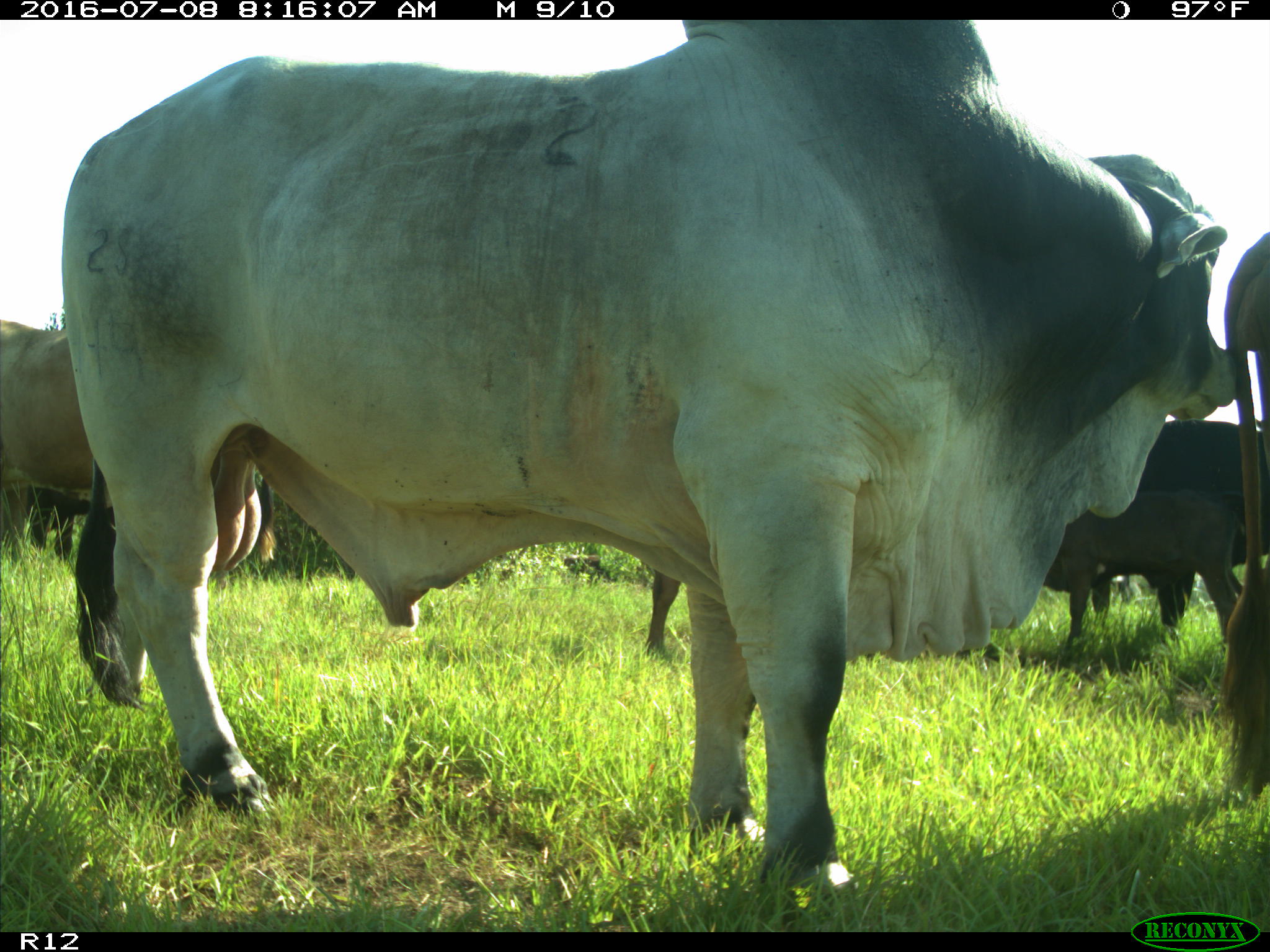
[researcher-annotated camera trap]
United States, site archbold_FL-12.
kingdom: Animalia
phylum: Chordata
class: Mammalia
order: Artiodactyla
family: Bovidae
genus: Bos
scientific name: Bos taurus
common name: domestic cow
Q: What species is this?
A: Bos taurus (domestic cow).